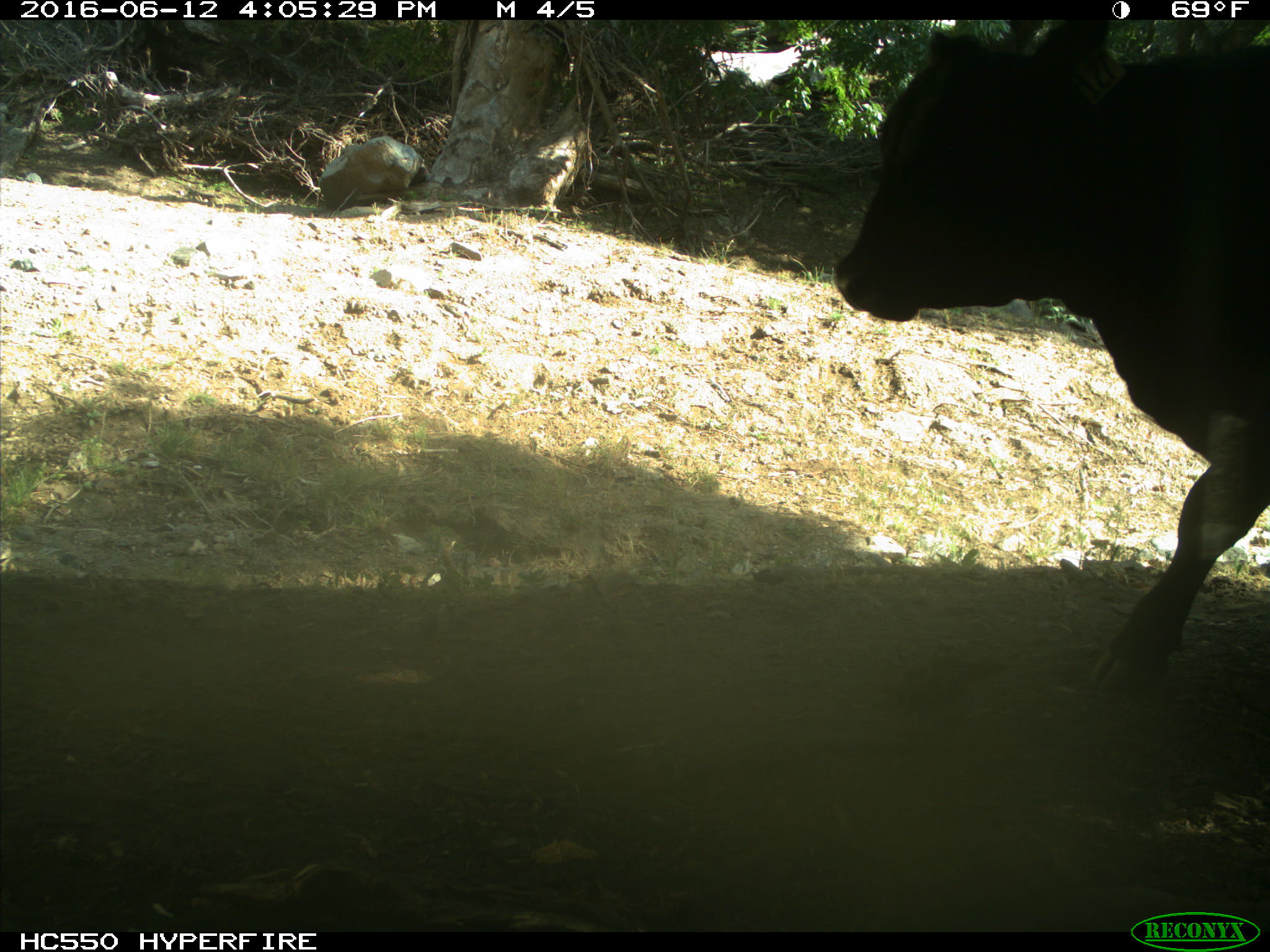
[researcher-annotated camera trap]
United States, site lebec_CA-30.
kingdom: Animalia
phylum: Chordata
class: Mammalia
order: Artiodactyla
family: Bovidae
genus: Bos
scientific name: Bos taurus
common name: domestic cow